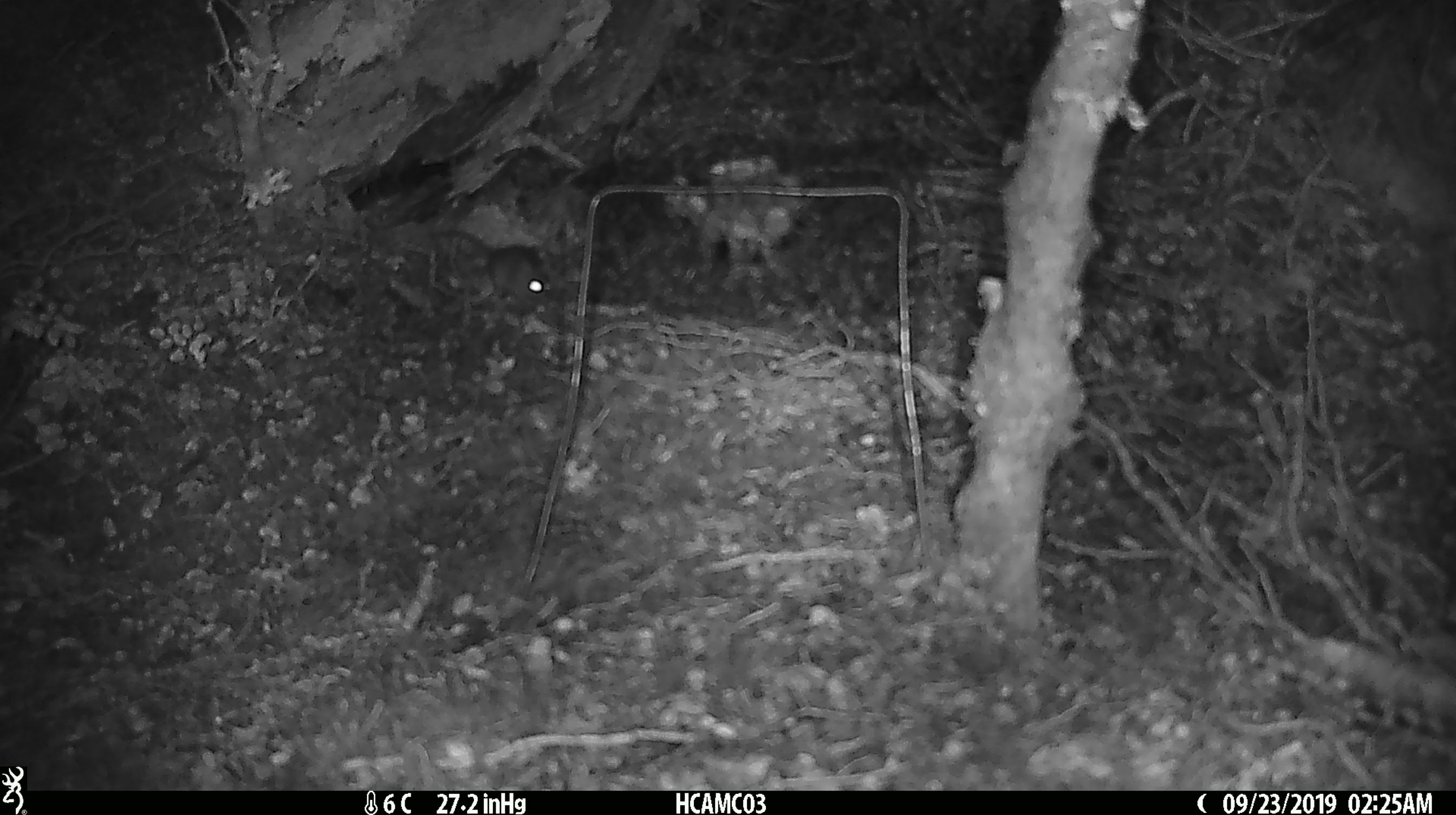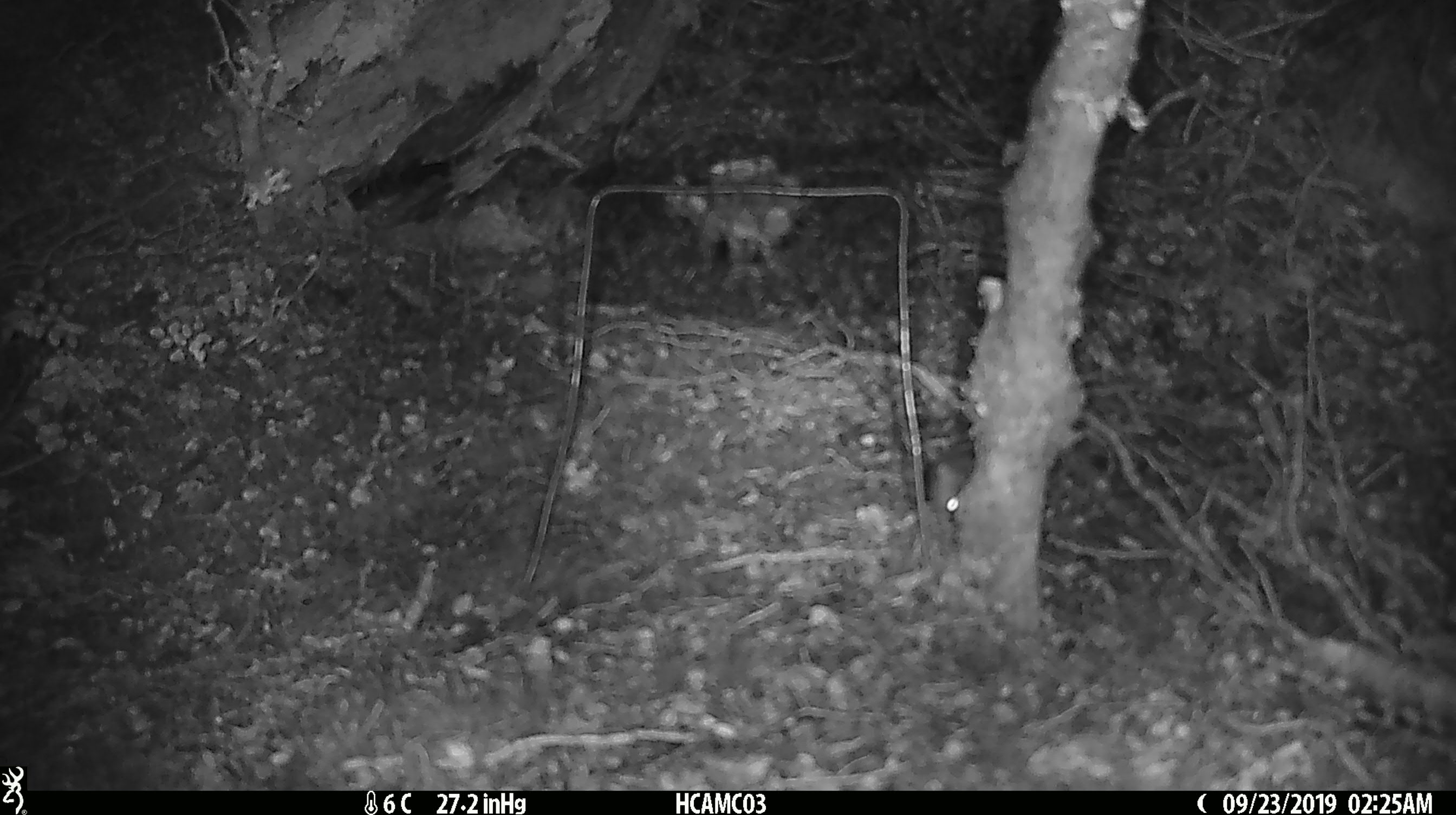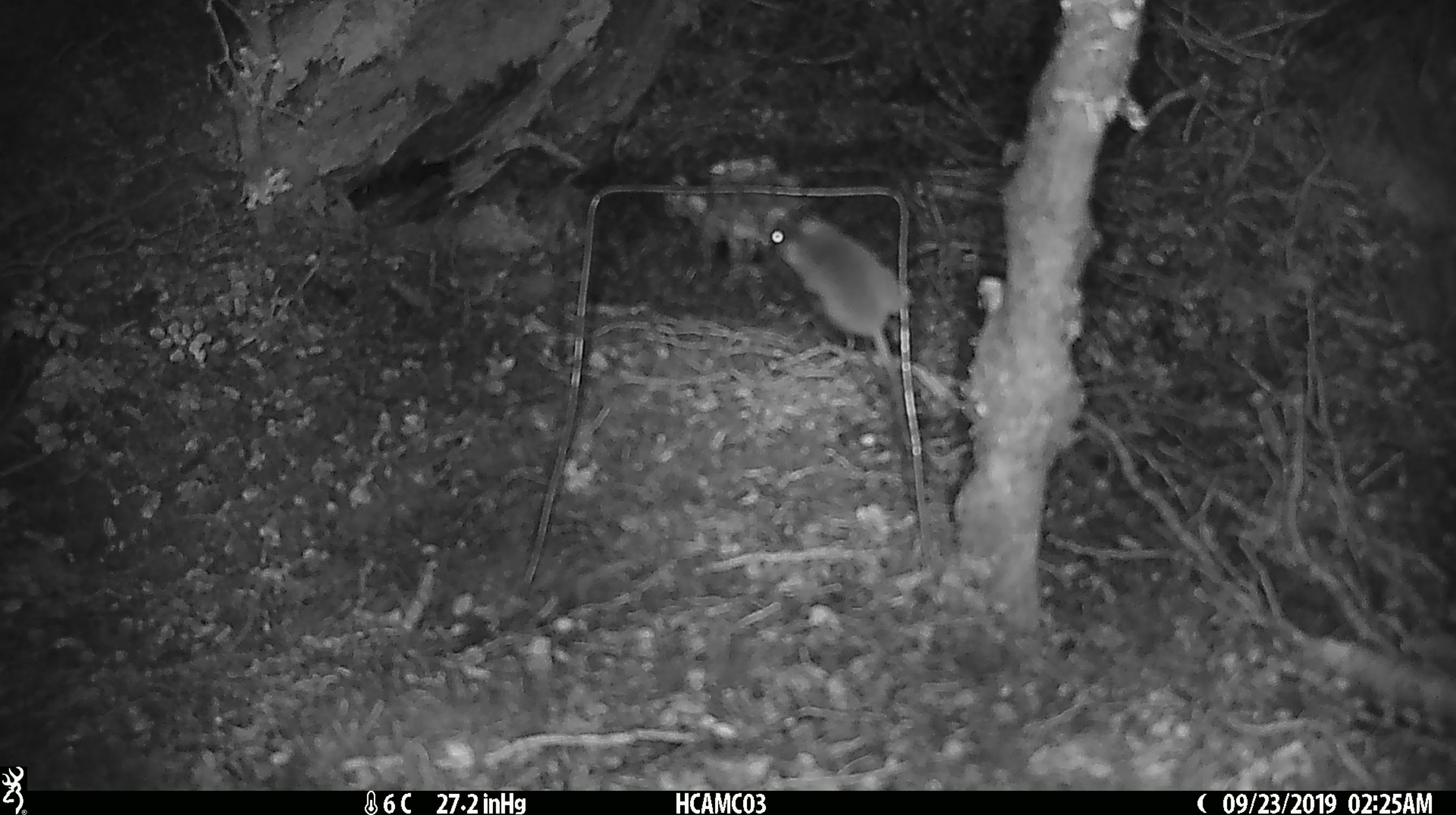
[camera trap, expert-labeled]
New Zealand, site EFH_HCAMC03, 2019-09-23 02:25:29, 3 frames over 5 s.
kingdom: Animalia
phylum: Chordata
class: Mammalia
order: Rodentia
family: Muridae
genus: Mus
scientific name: Mus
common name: mouse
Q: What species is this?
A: Mouse (Mus).